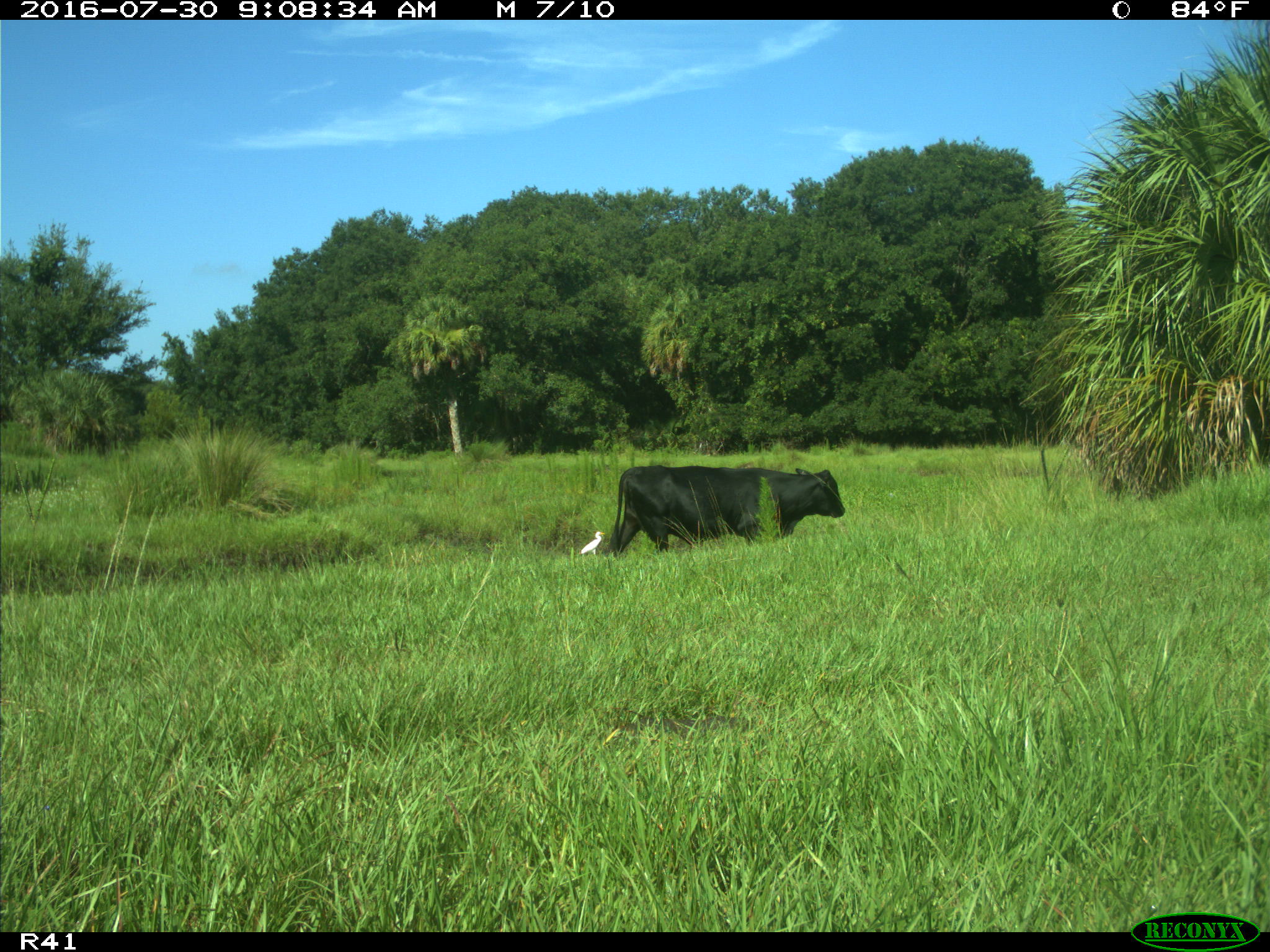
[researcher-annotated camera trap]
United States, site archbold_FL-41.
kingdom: Animalia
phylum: Chordata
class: Mammalia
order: Artiodactyla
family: Bovidae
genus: Bos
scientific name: Bos taurus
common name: domestic cow